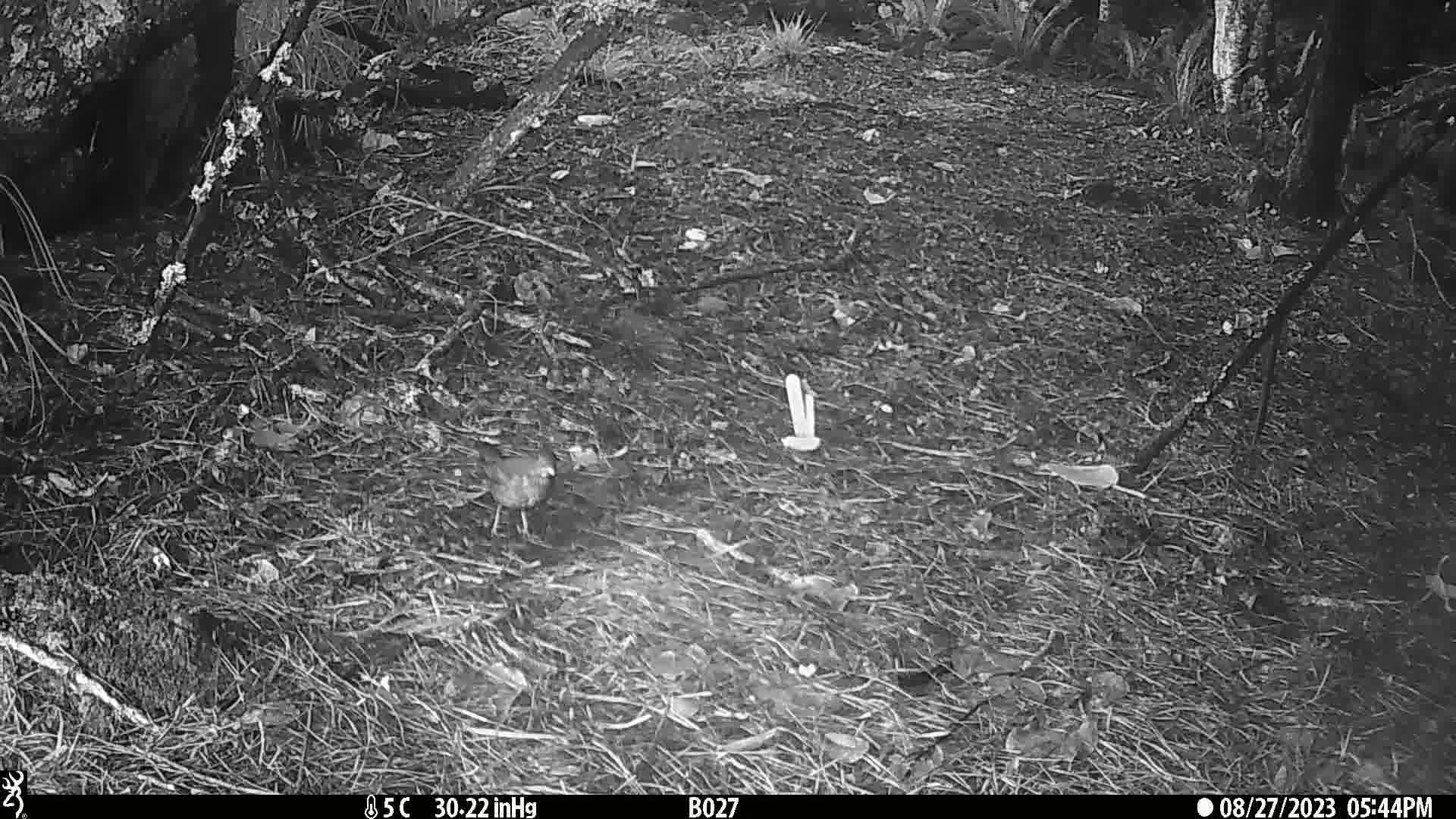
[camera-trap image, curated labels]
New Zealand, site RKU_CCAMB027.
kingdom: Animalia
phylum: Chordata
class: Aves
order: Passeriformes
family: Turdidae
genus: Turdus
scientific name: Turdus merula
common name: eurasian blackbird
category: blackbird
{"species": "blackbird (eurasian blackbird) (Turdus merula)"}